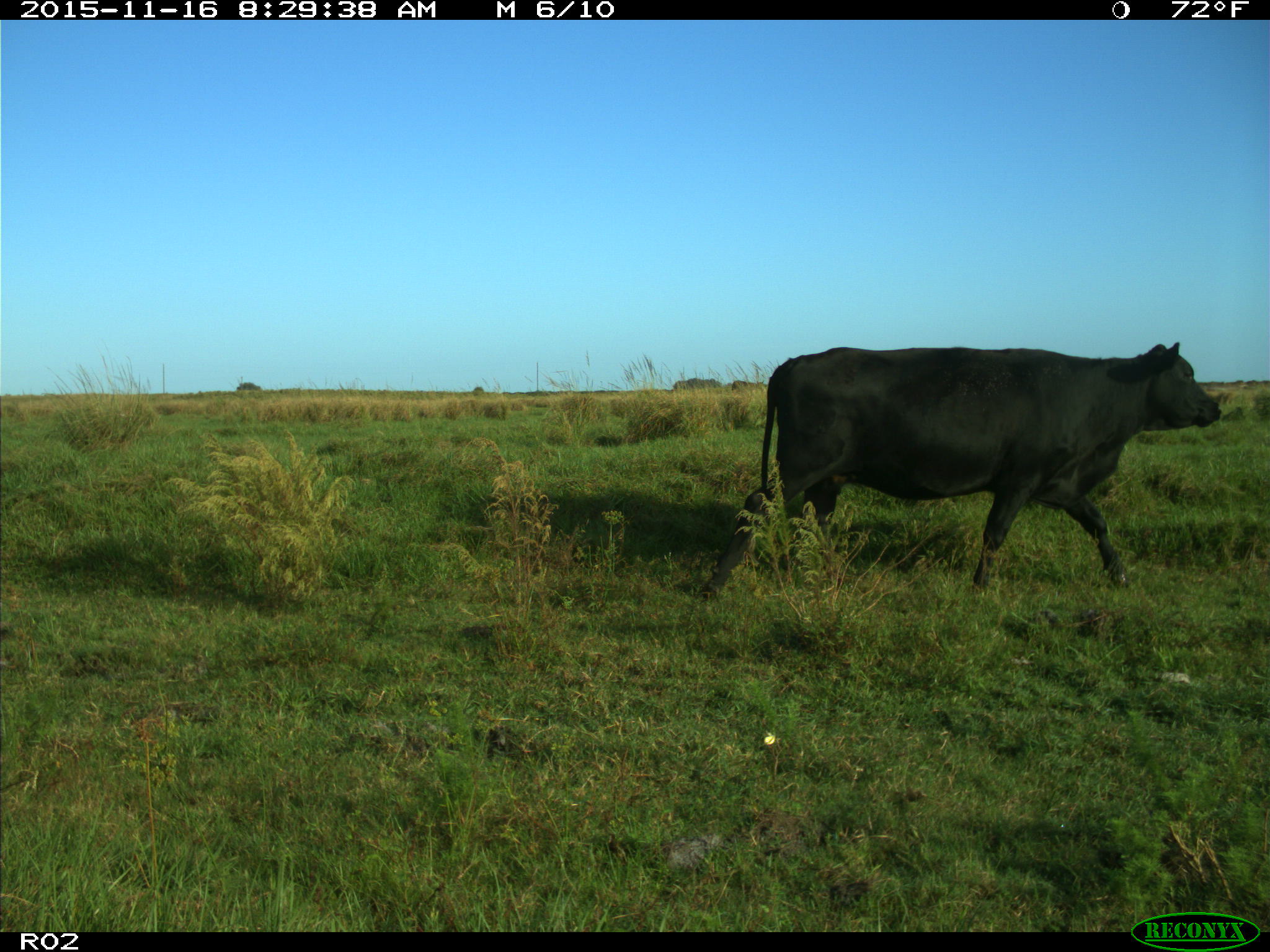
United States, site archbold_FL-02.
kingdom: Animalia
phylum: Chordata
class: Mammalia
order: Artiodactyla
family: Bovidae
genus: Bos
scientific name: Bos taurus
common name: domestic cow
Bos taurus (domestic cow).